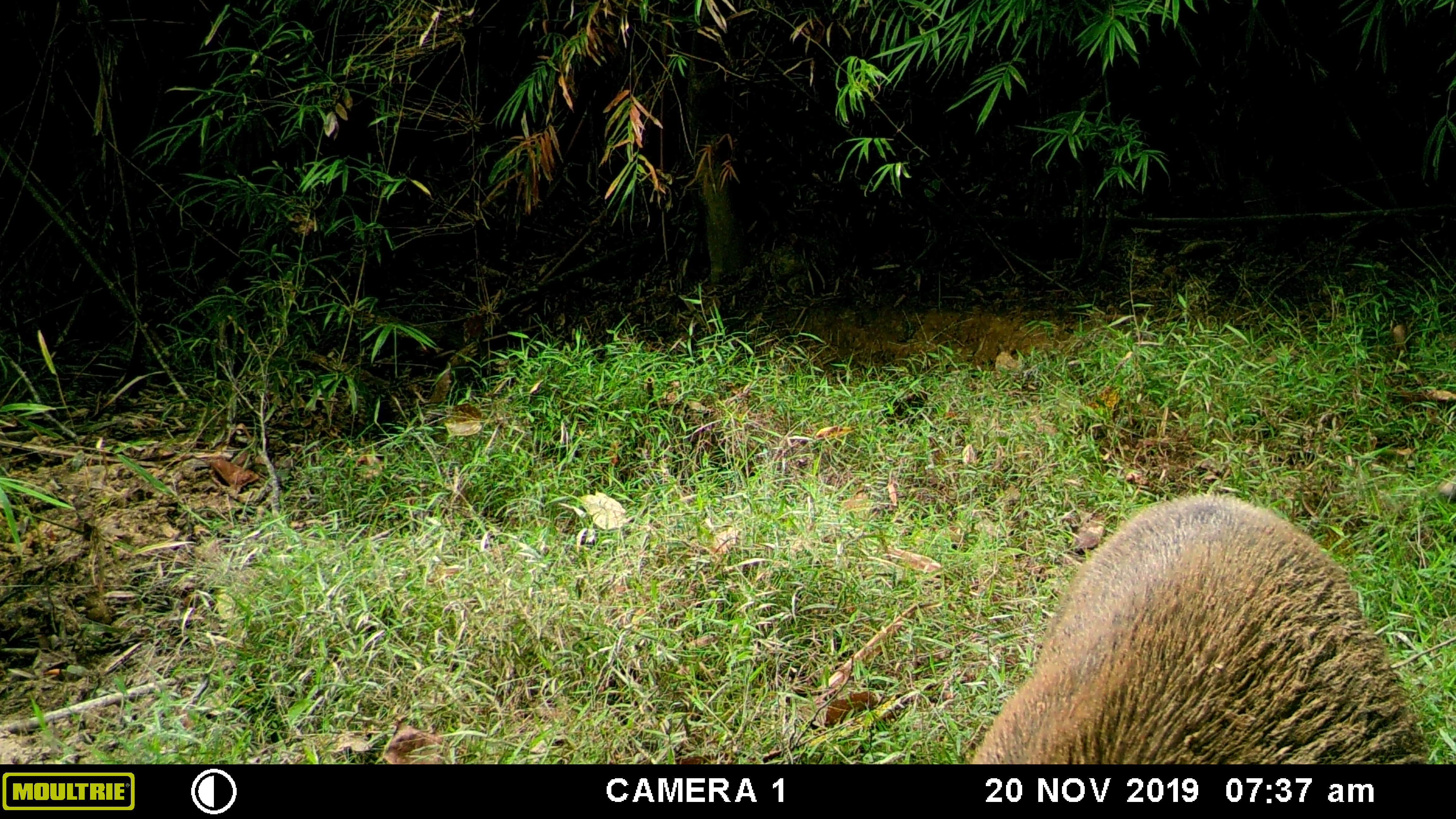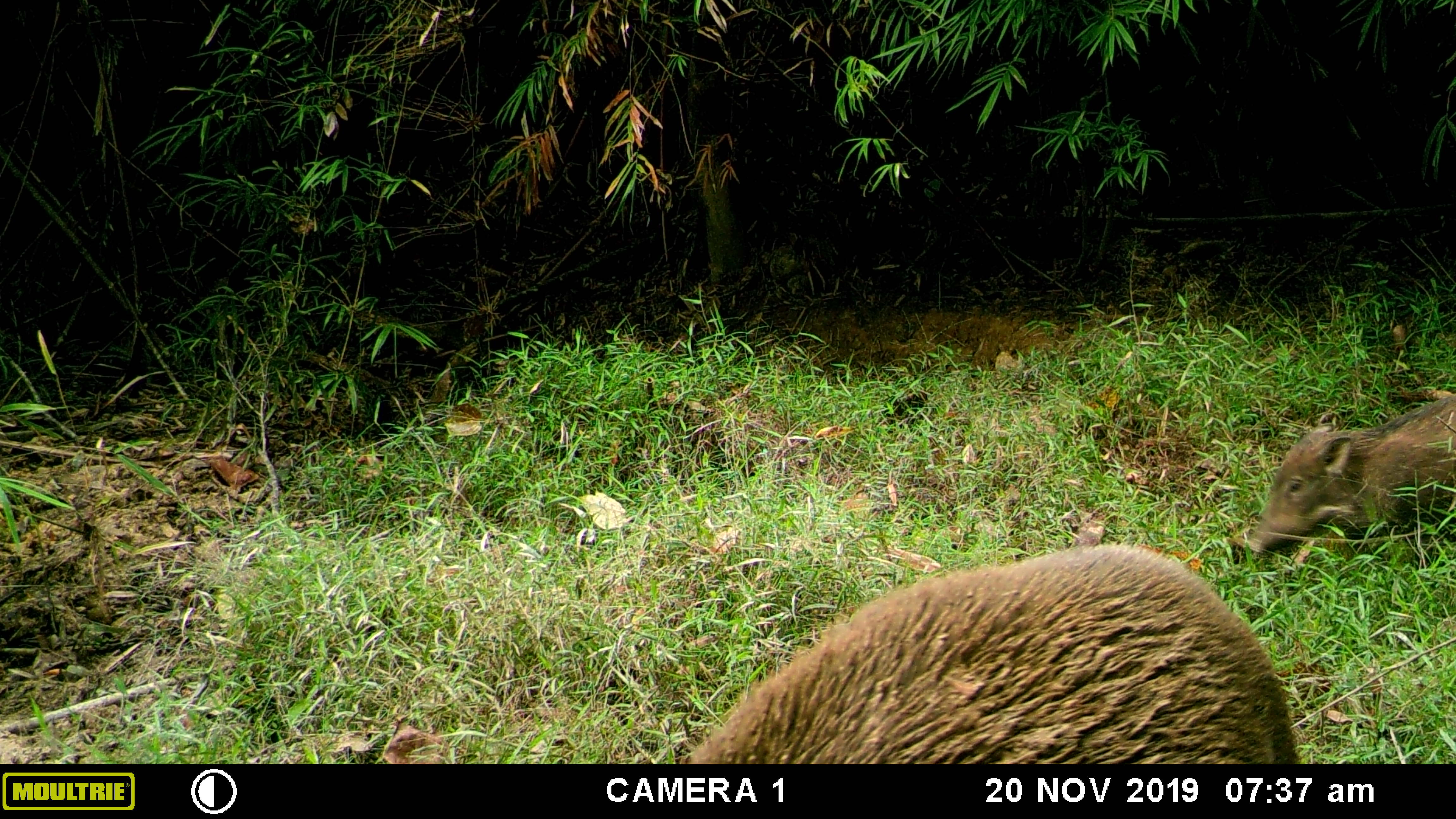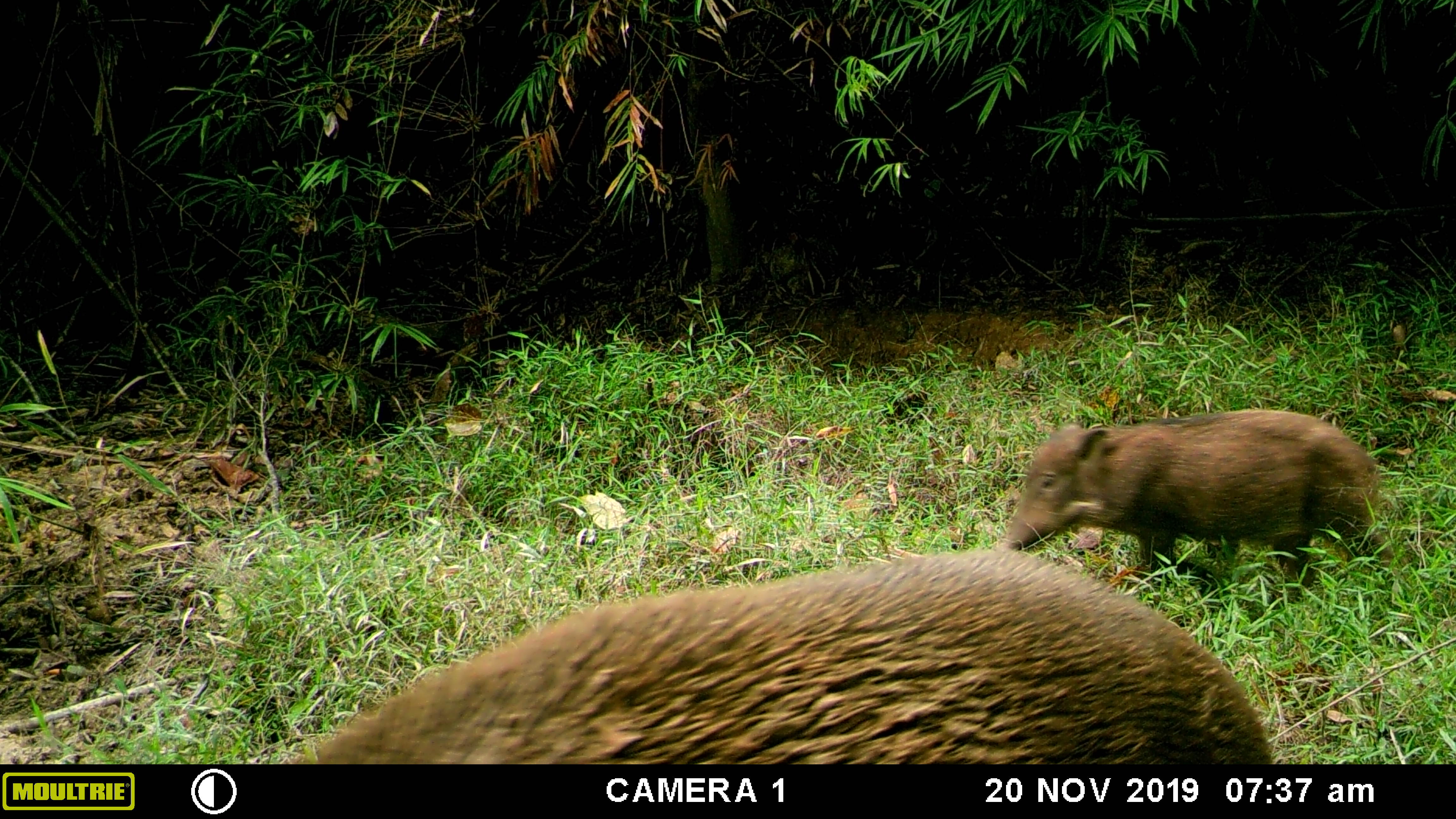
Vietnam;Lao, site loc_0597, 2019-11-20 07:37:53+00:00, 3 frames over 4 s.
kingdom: Animalia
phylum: Chordata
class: Mammalia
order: Artiodactyla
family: Suidae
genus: Sus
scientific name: Sus scrofa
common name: eurasian wild pig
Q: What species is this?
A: Eurasian wild pig (Sus scrofa).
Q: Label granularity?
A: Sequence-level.